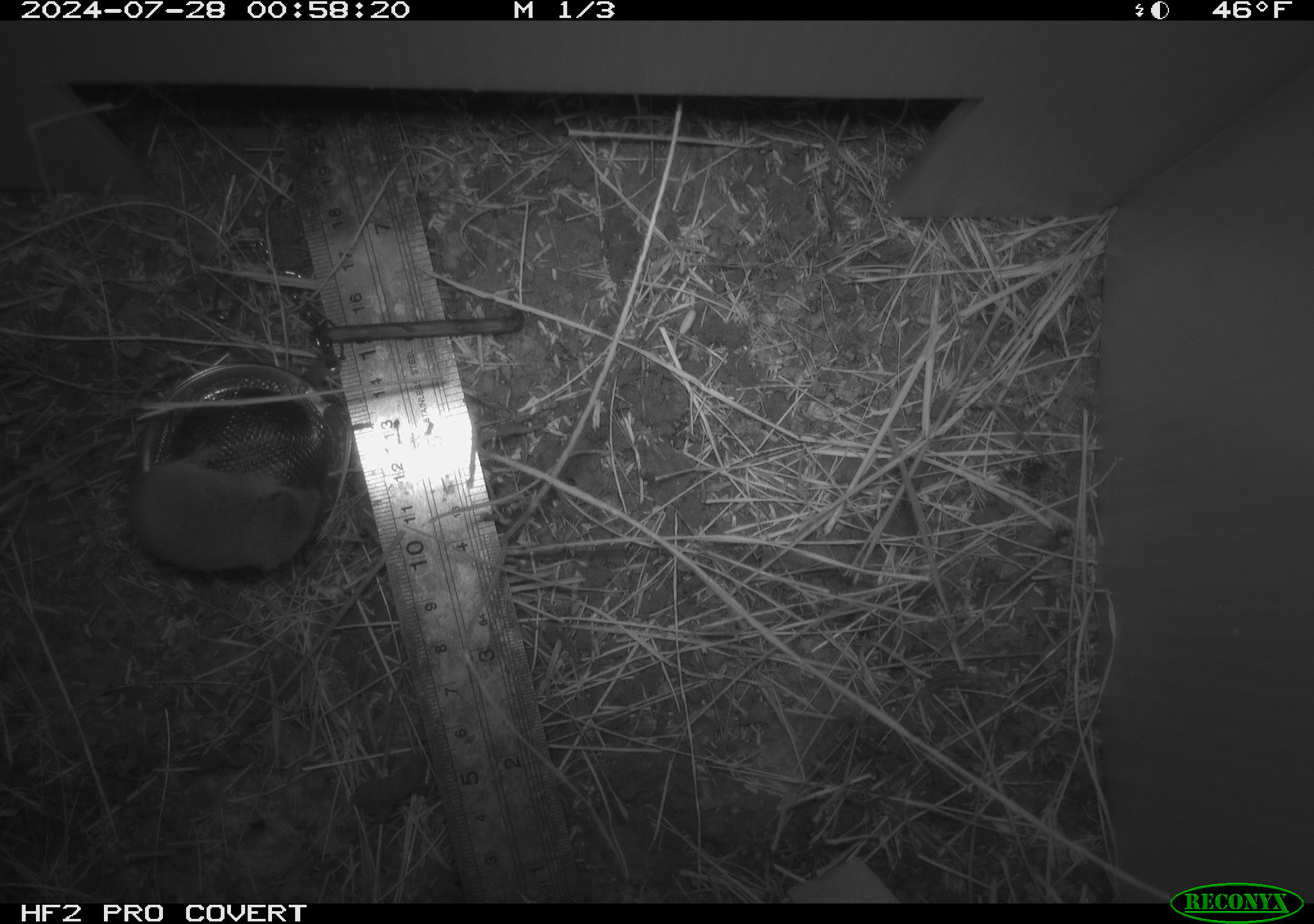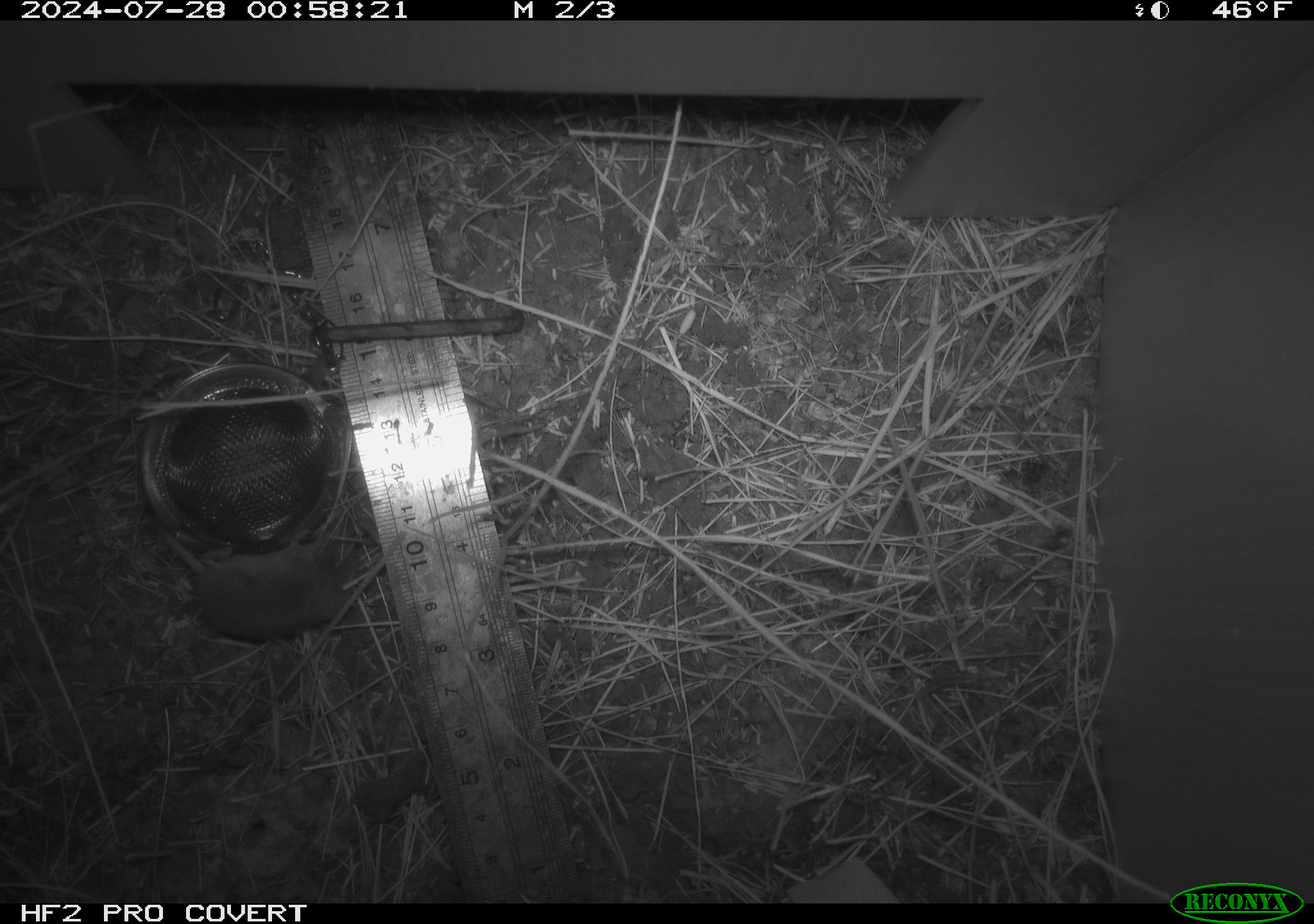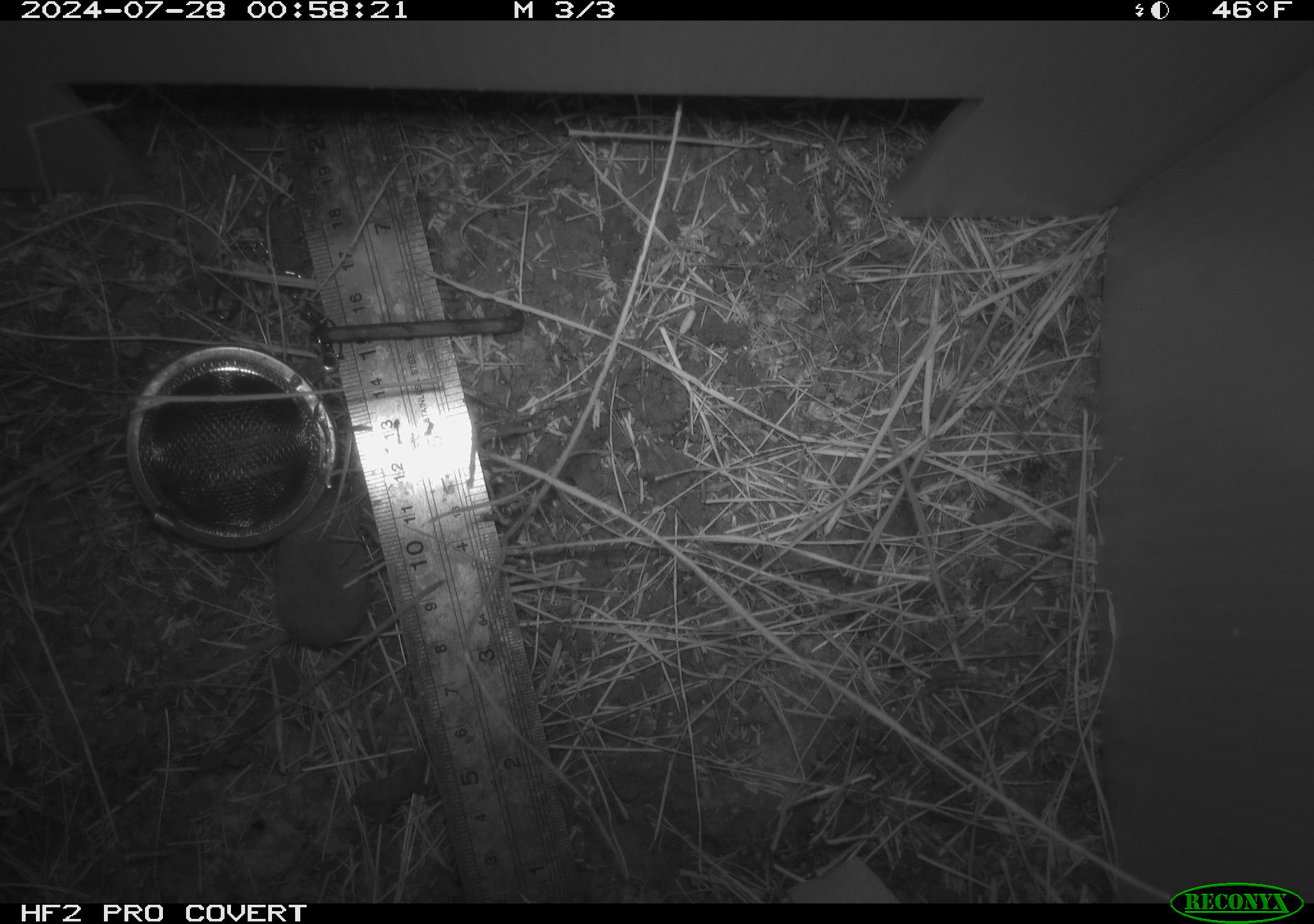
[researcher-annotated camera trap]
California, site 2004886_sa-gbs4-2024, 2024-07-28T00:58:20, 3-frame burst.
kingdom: Animalia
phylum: Chordata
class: Mammalia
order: Eulipotyphla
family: Soricidae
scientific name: Soricidae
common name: shrews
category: soricidae family